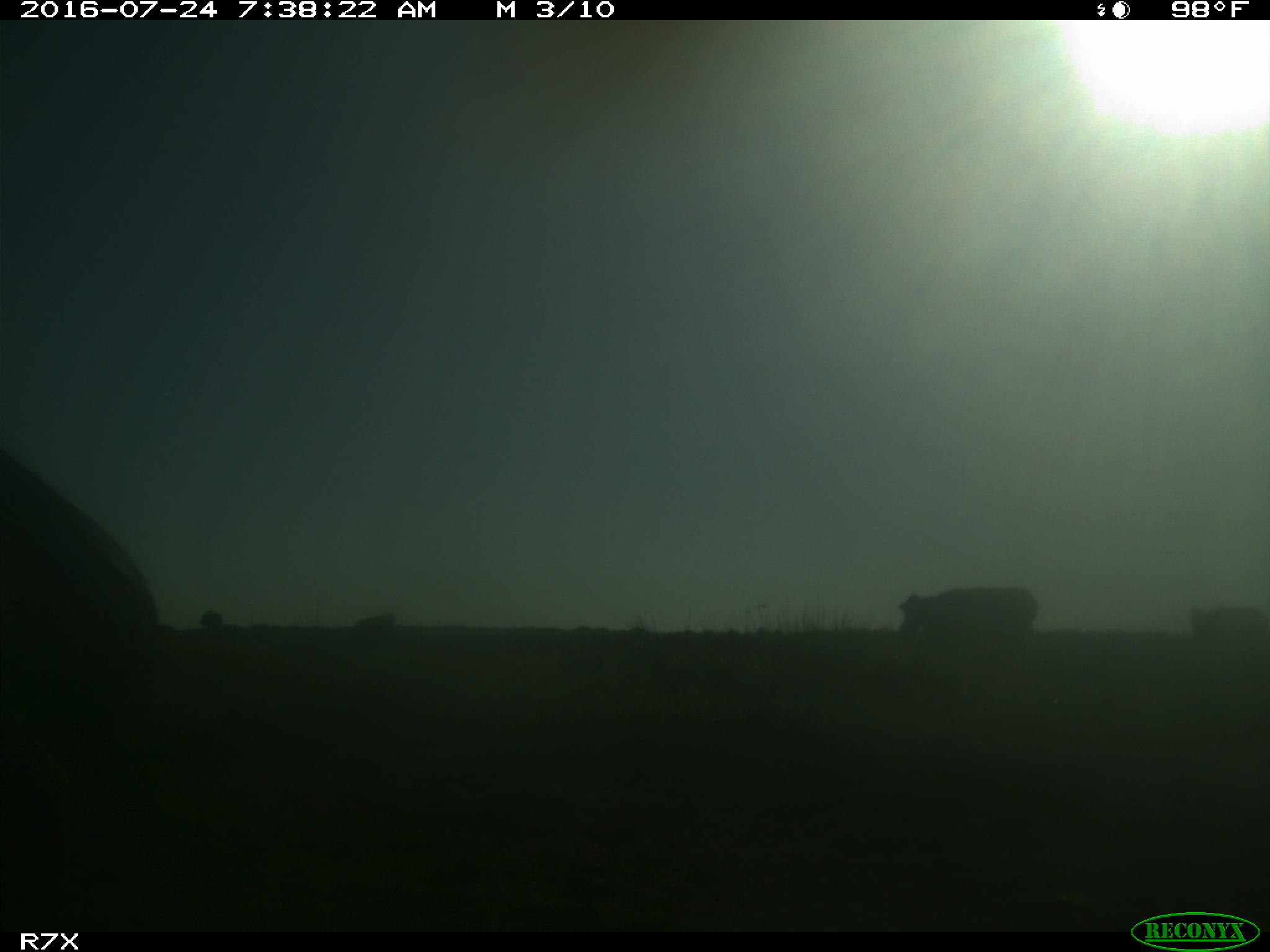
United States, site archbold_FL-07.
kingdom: Animalia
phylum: Chordata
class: Mammalia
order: Artiodactyla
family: Bovidae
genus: Bos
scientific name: Bos taurus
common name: domestic cow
Bos taurus (domestic cow).